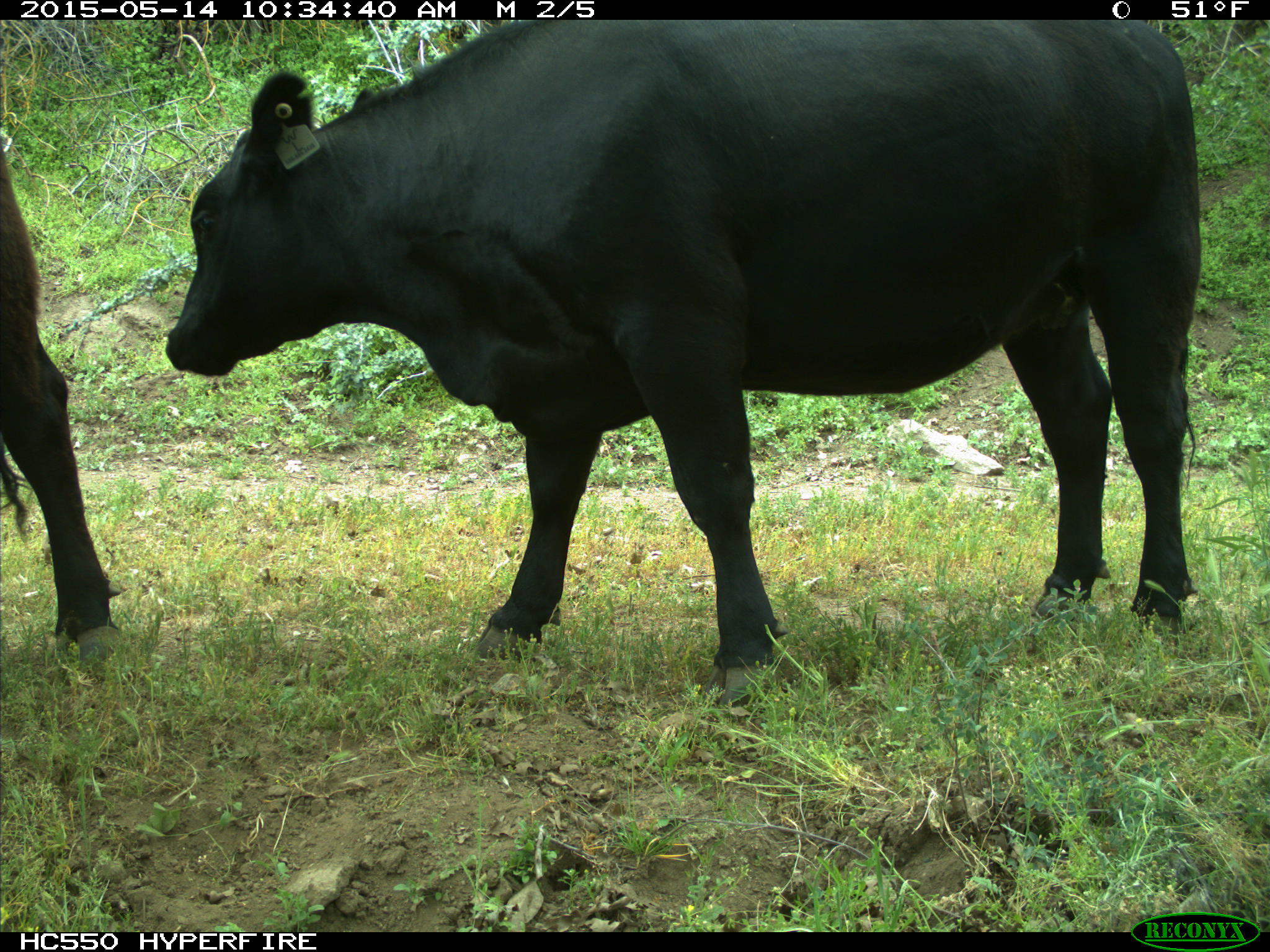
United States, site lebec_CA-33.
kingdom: Animalia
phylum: Chordata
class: Mammalia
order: Artiodactyla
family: Bovidae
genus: Bos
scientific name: Bos taurus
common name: domestic cow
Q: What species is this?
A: Bos taurus (domestic cow).